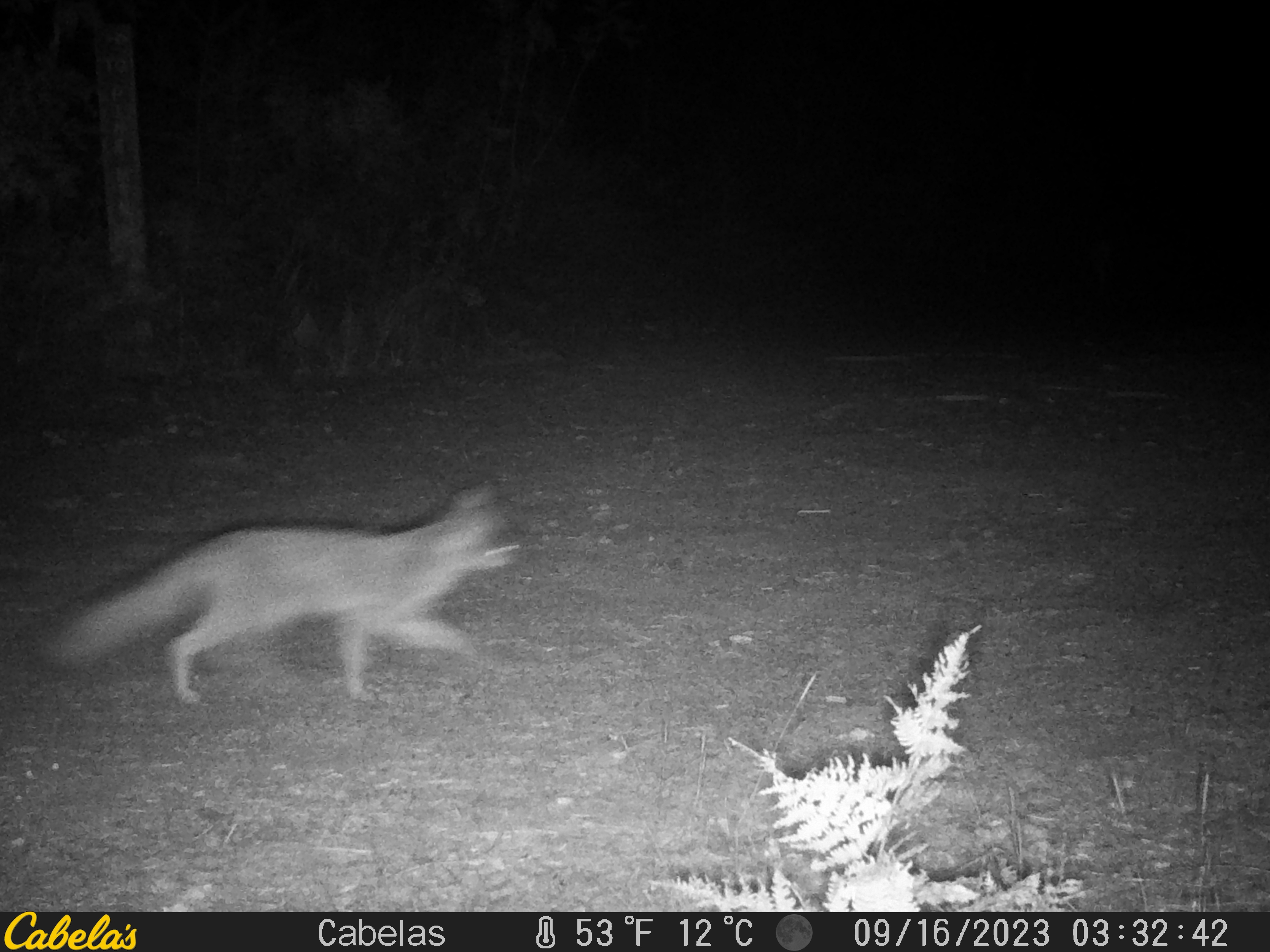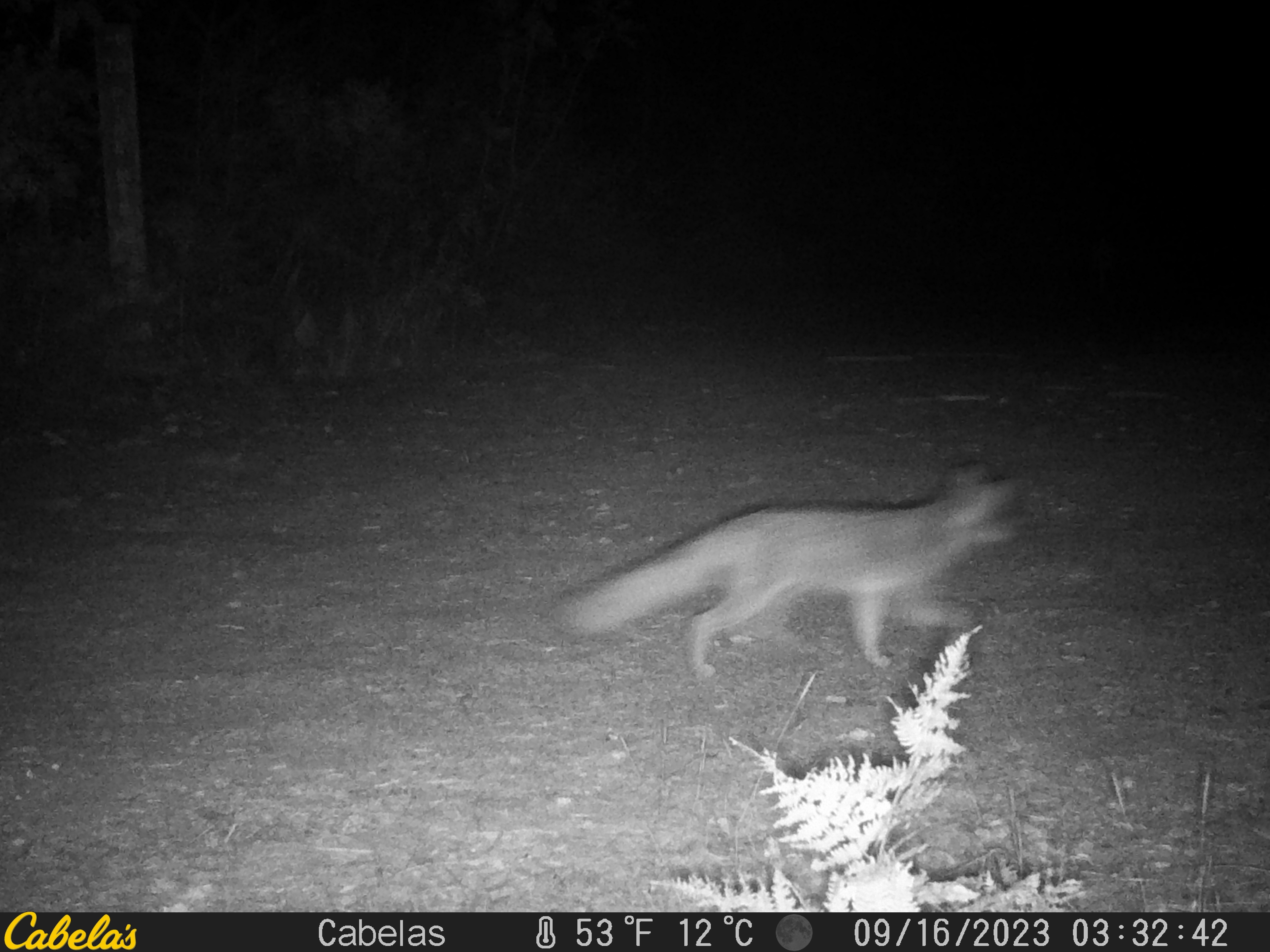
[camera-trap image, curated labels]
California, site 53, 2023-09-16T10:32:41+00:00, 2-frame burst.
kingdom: Animalia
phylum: Chordata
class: Mammalia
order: Carnivora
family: Canidae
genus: Urocyon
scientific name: Urocyon cinereoargenteus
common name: gray fox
Gray fox (Urocyon cinereoargenteus).